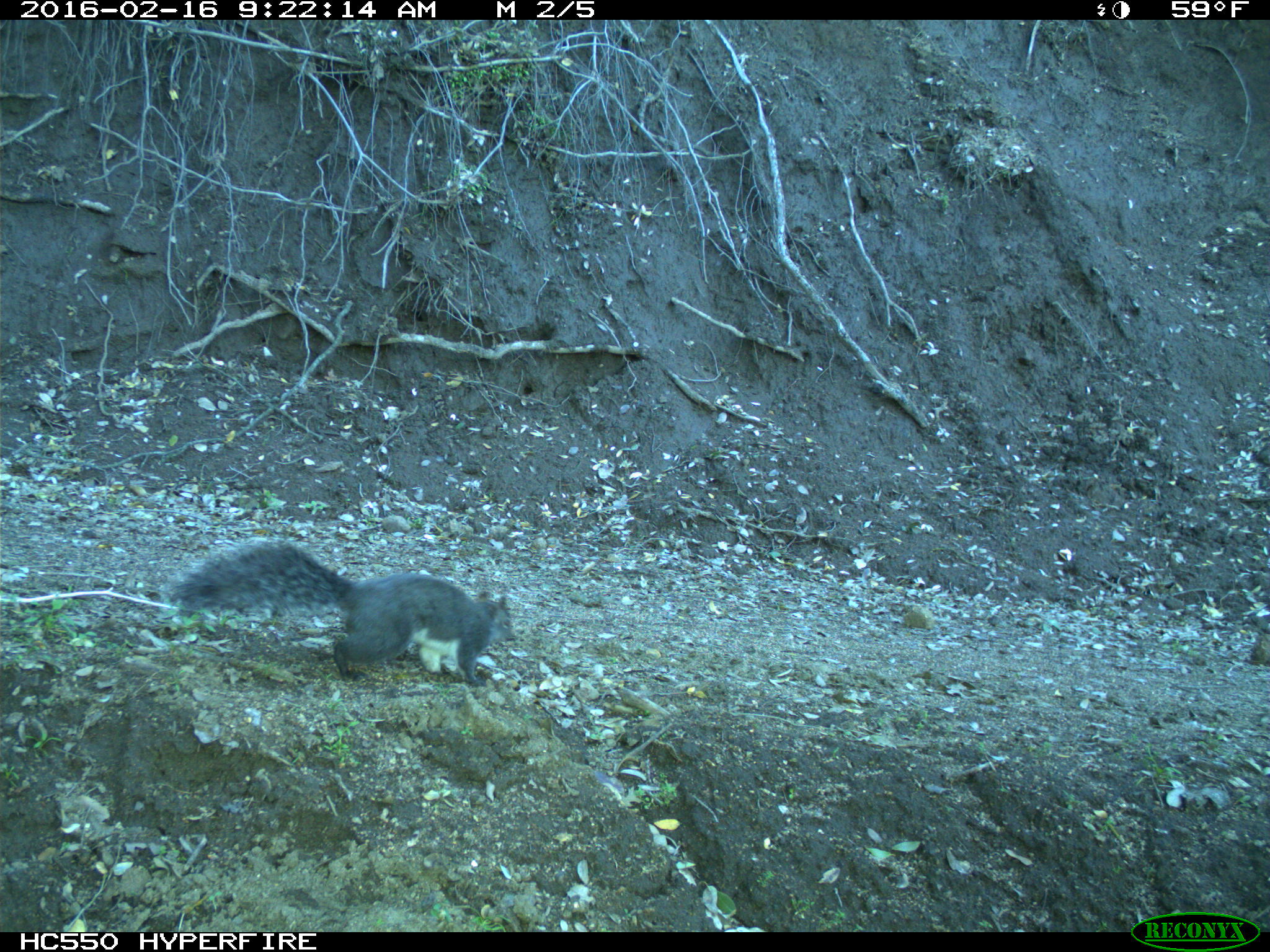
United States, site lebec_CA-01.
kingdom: Animalia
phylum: Chordata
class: Mammalia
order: Rodentia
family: Sciuridae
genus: Sciurus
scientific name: Sciurus carolinensis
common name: eastern gray squirrel